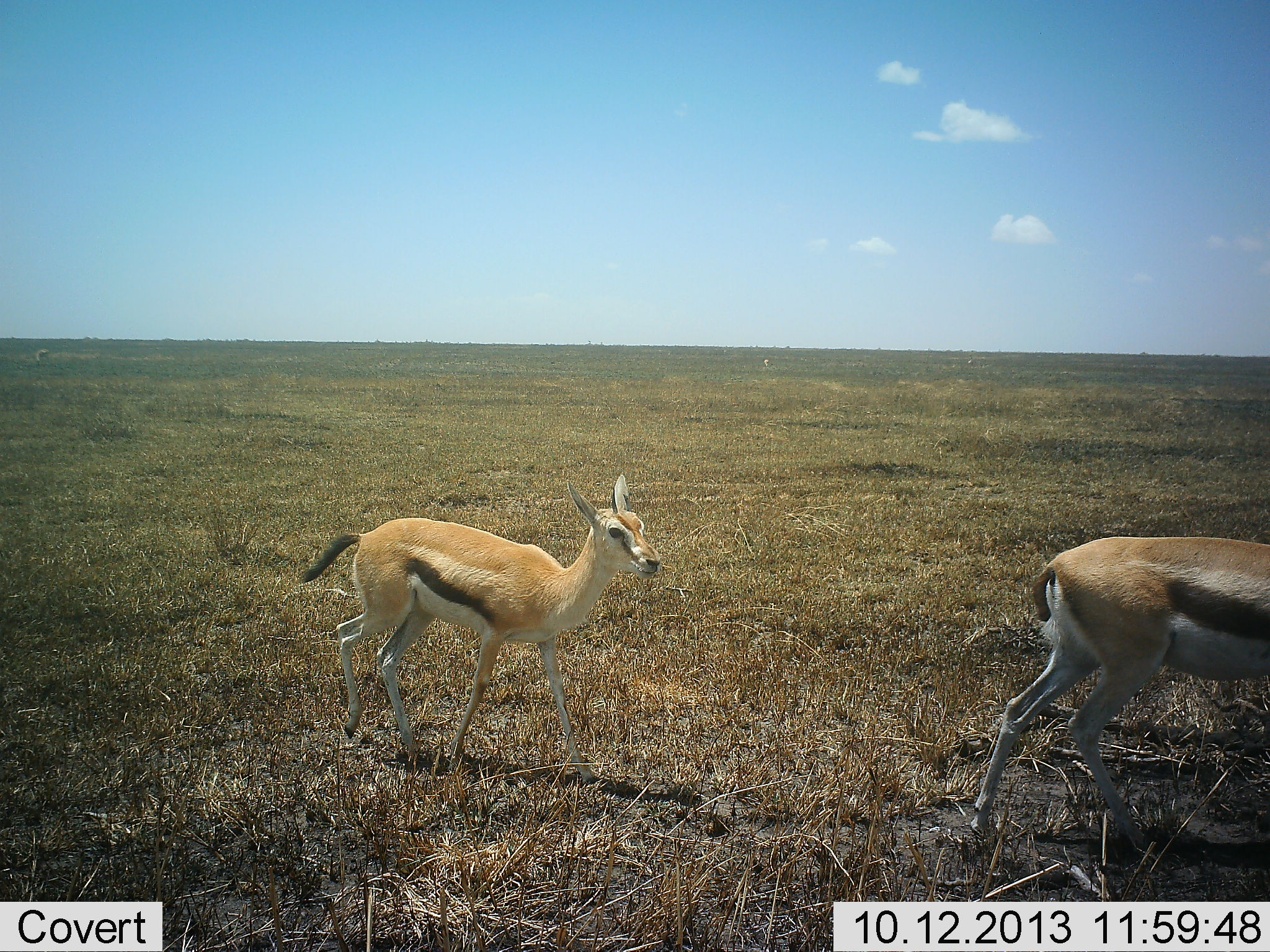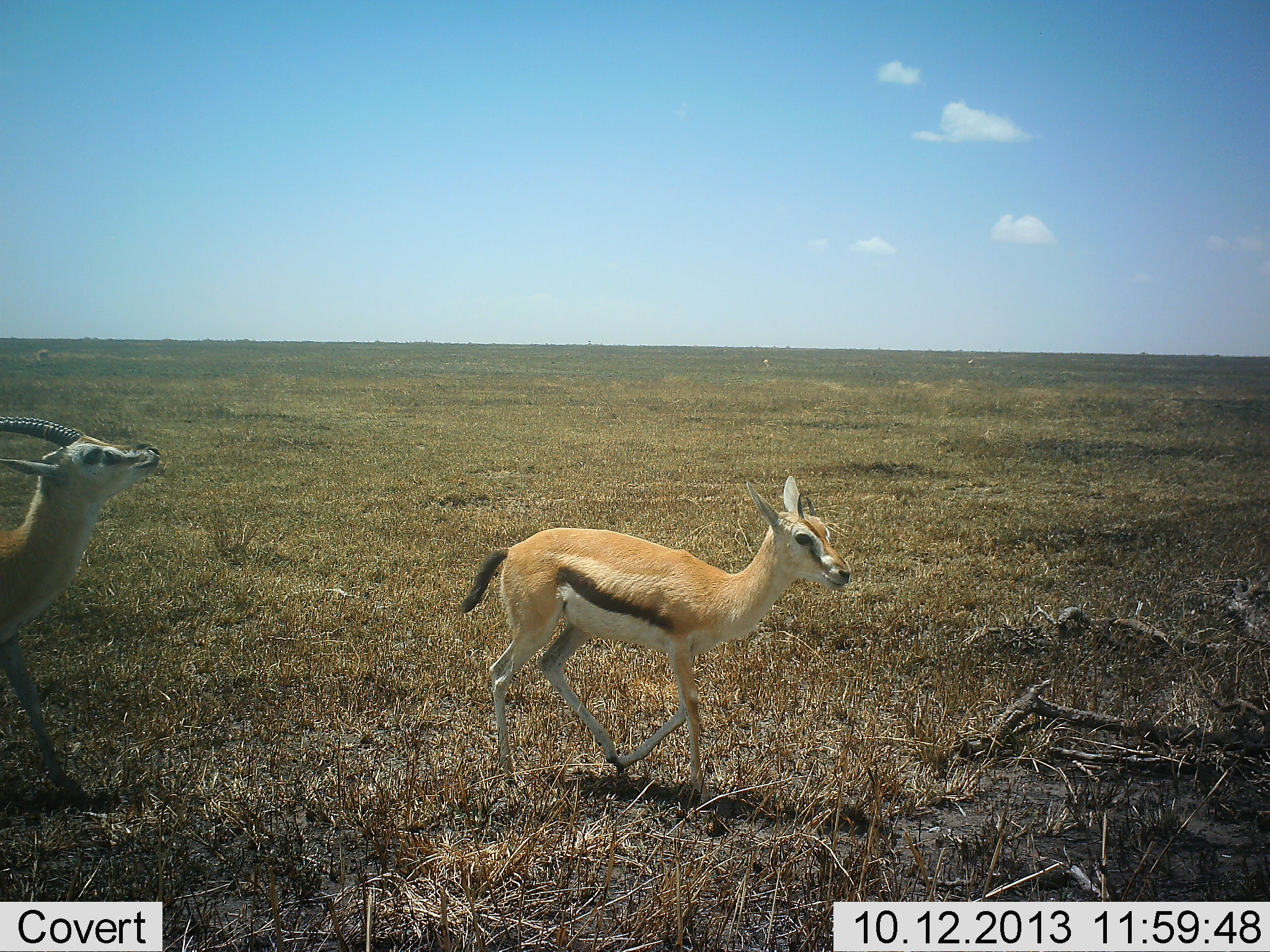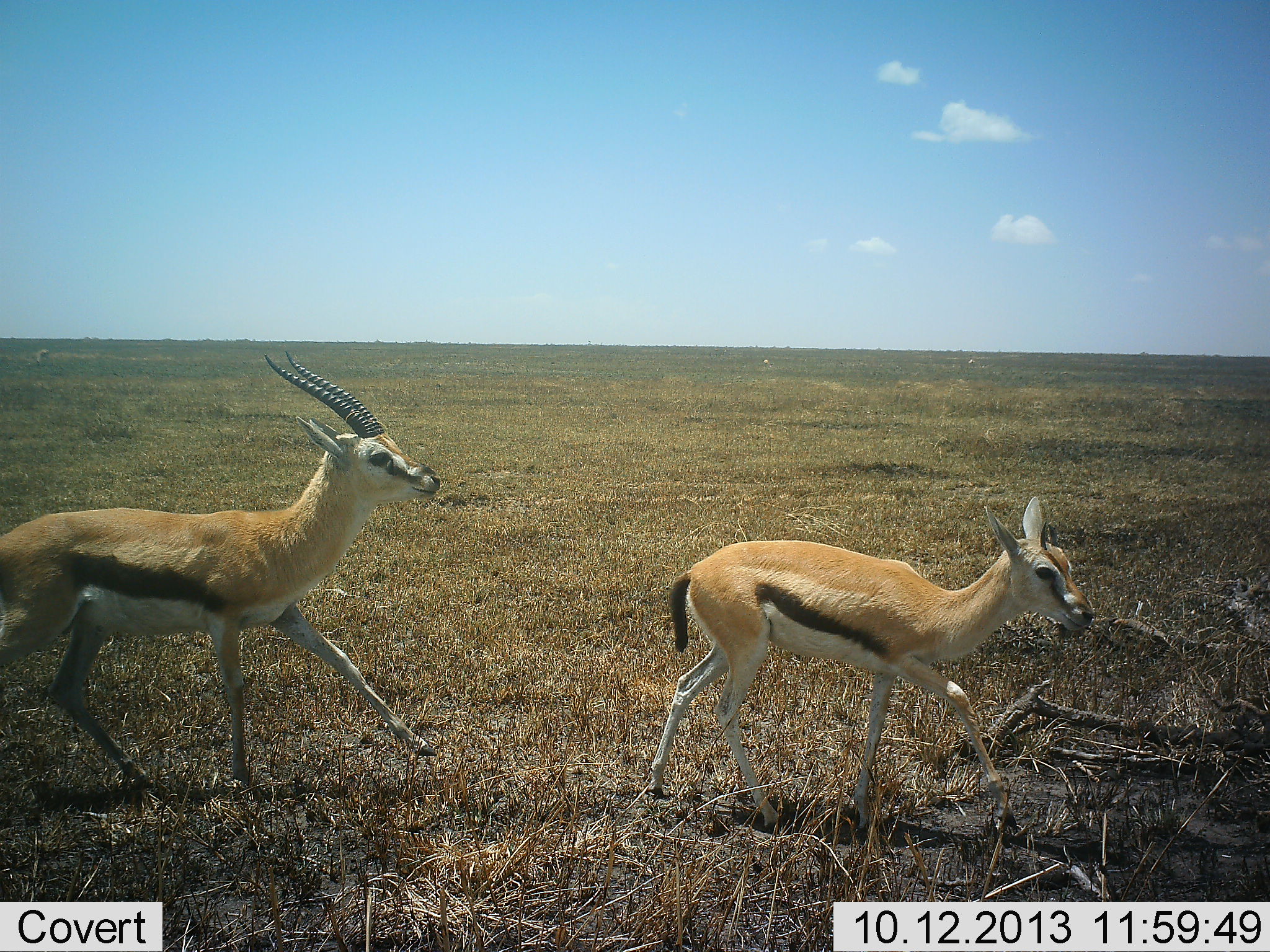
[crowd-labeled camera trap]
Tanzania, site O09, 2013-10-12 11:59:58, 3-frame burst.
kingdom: Animalia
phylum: Chordata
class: Mammalia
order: Artiodactyla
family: Bovidae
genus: Eudorcas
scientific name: Eudorcas thomsonii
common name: thomson's gazelle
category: gazellethomsons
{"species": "gazellethomsons (thomson's gazelle) (Eudorcas thomsonii)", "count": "3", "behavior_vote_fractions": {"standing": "0%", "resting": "0%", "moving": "100%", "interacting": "3%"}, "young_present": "23%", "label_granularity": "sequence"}